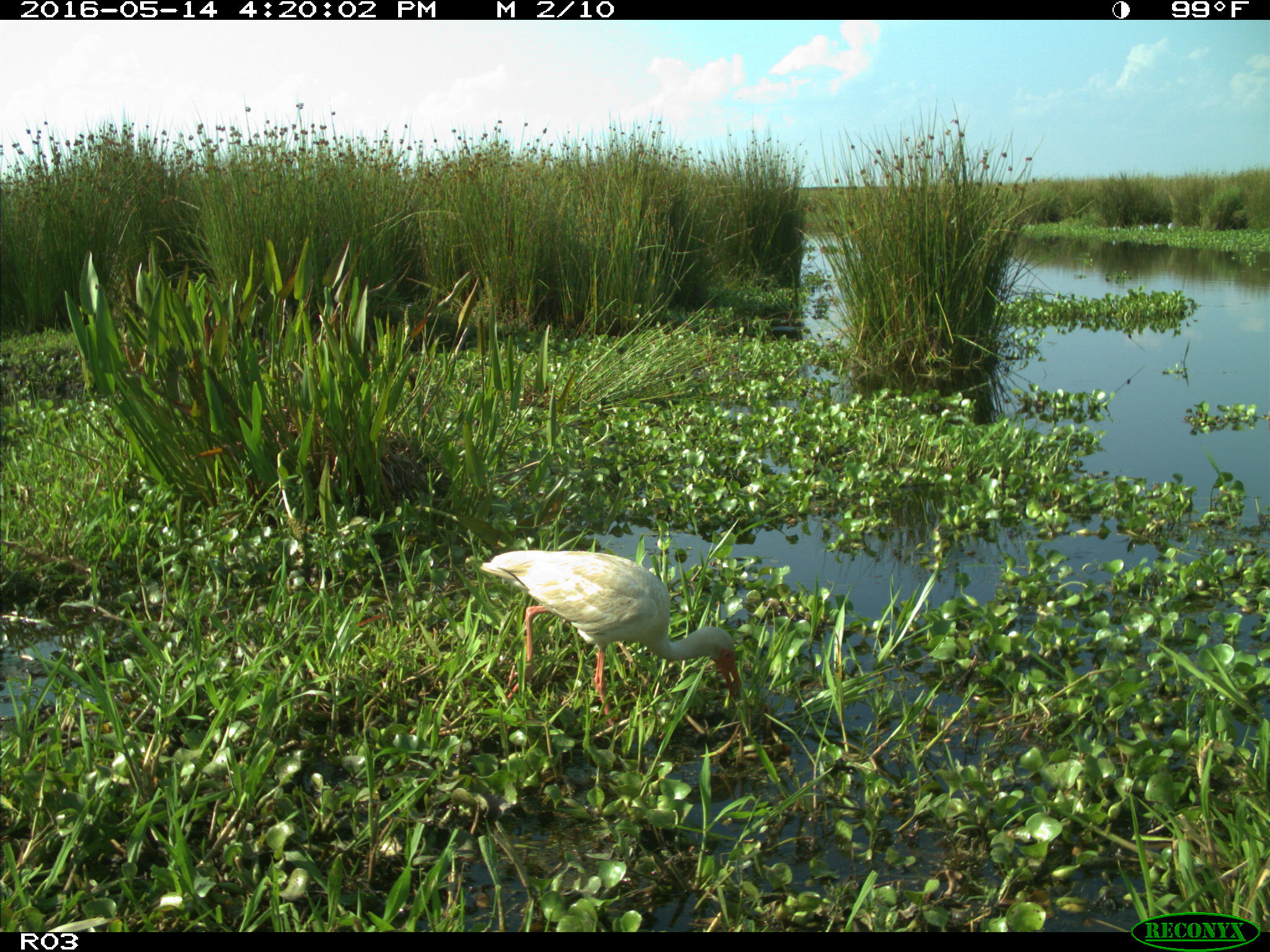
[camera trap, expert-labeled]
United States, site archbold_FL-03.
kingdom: Animalia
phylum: Chordata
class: Aves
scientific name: Aves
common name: birds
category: unidentified bird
Unidentified bird (birds) (Aves).